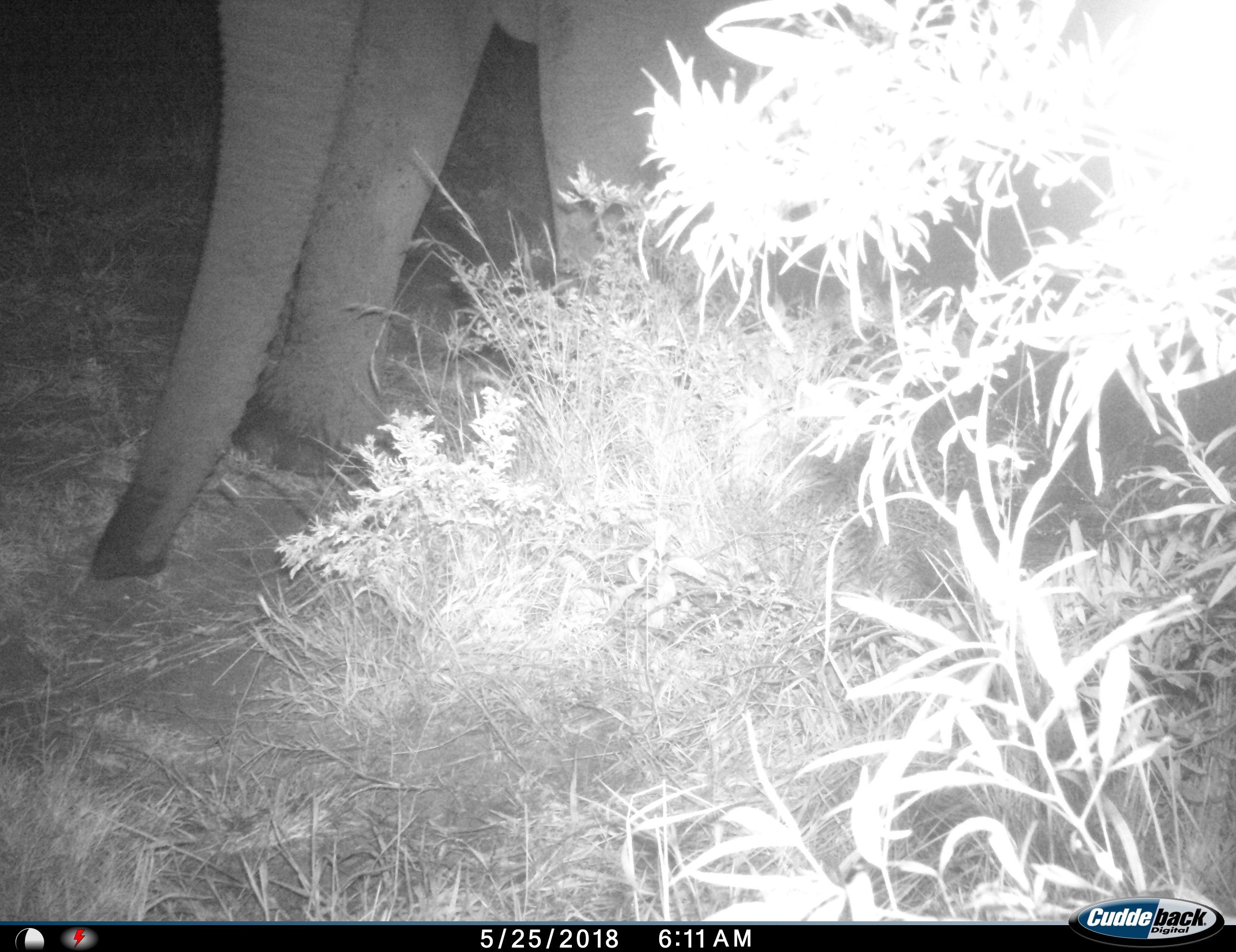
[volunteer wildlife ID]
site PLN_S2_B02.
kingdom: Animalia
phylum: Chordata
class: Mammalia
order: Proboscidea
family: Elephantidae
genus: Loxodonta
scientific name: Loxodonta africana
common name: african bush elephant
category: elephant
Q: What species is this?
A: Elephant (african bush elephant) (Loxodonta africana).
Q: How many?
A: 1.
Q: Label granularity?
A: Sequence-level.